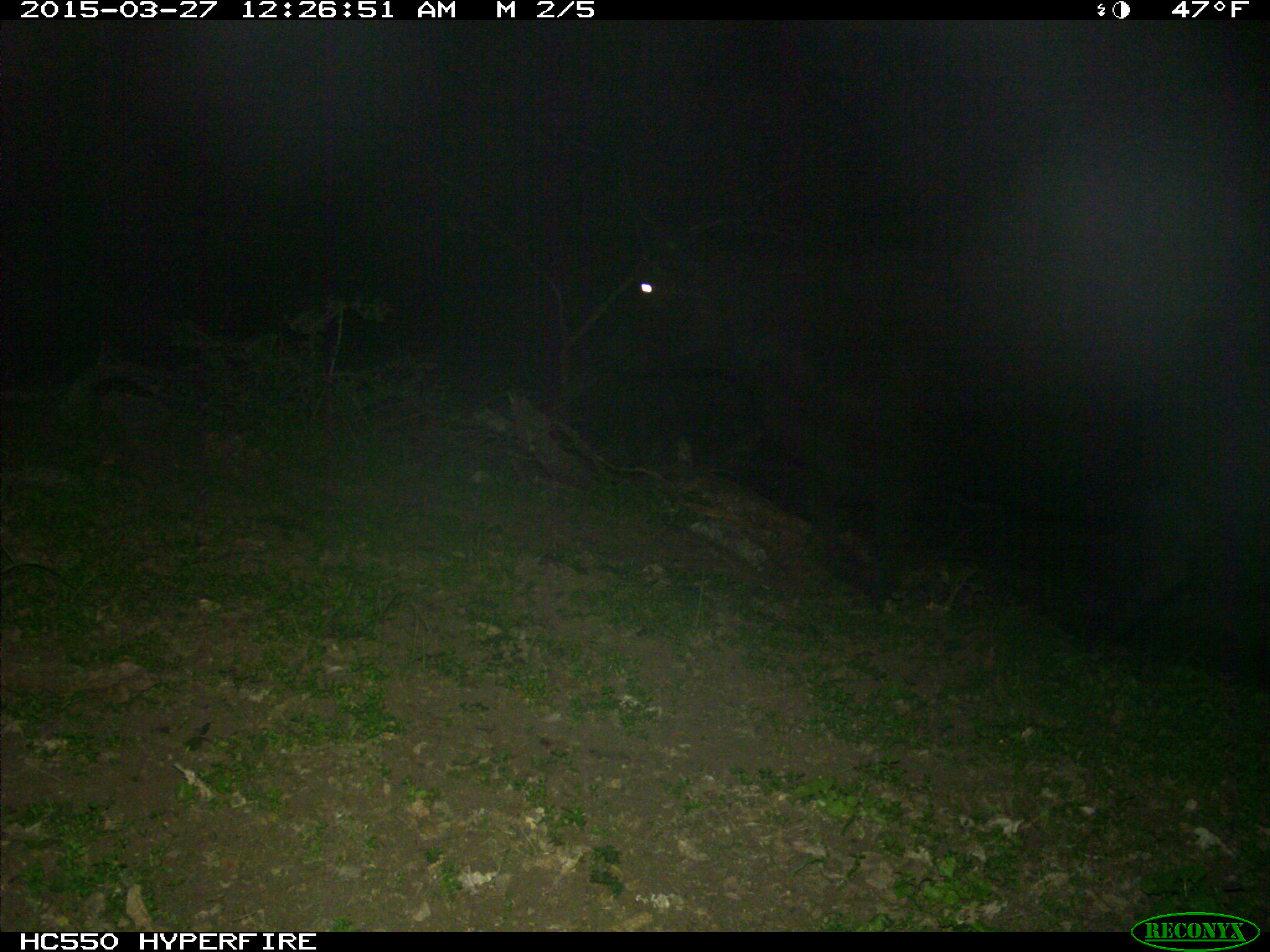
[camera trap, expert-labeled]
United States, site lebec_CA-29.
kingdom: Animalia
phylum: Chordata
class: Mammalia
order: Artiodactyla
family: Bovidae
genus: Bos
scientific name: Bos taurus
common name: domestic cow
Bos taurus (domestic cow).